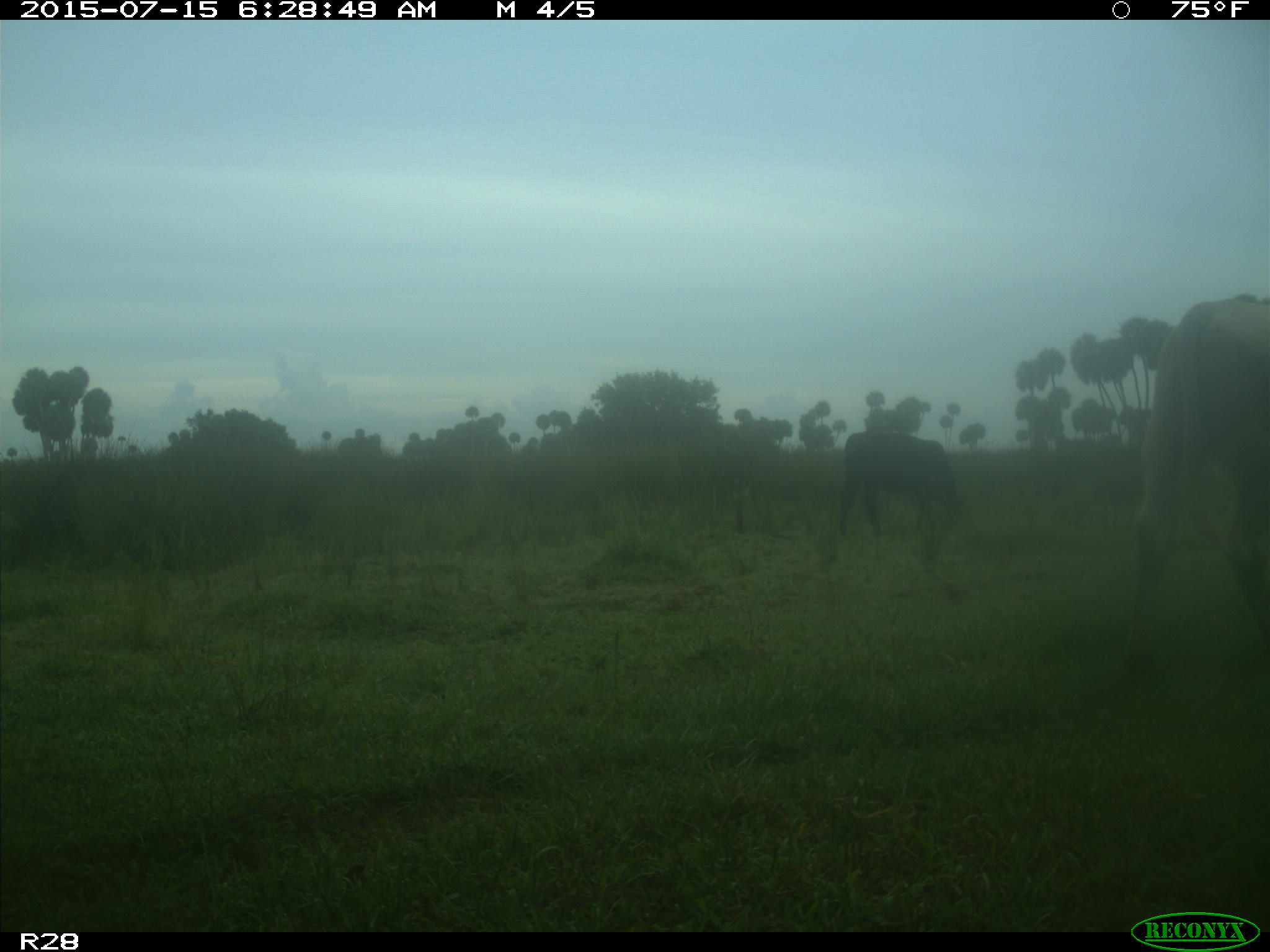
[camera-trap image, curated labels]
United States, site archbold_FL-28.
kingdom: Animalia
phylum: Chordata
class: Mammalia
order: Artiodactyla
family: Bovidae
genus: Bos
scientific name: Bos taurus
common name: domestic cow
Bos taurus (domestic cow).